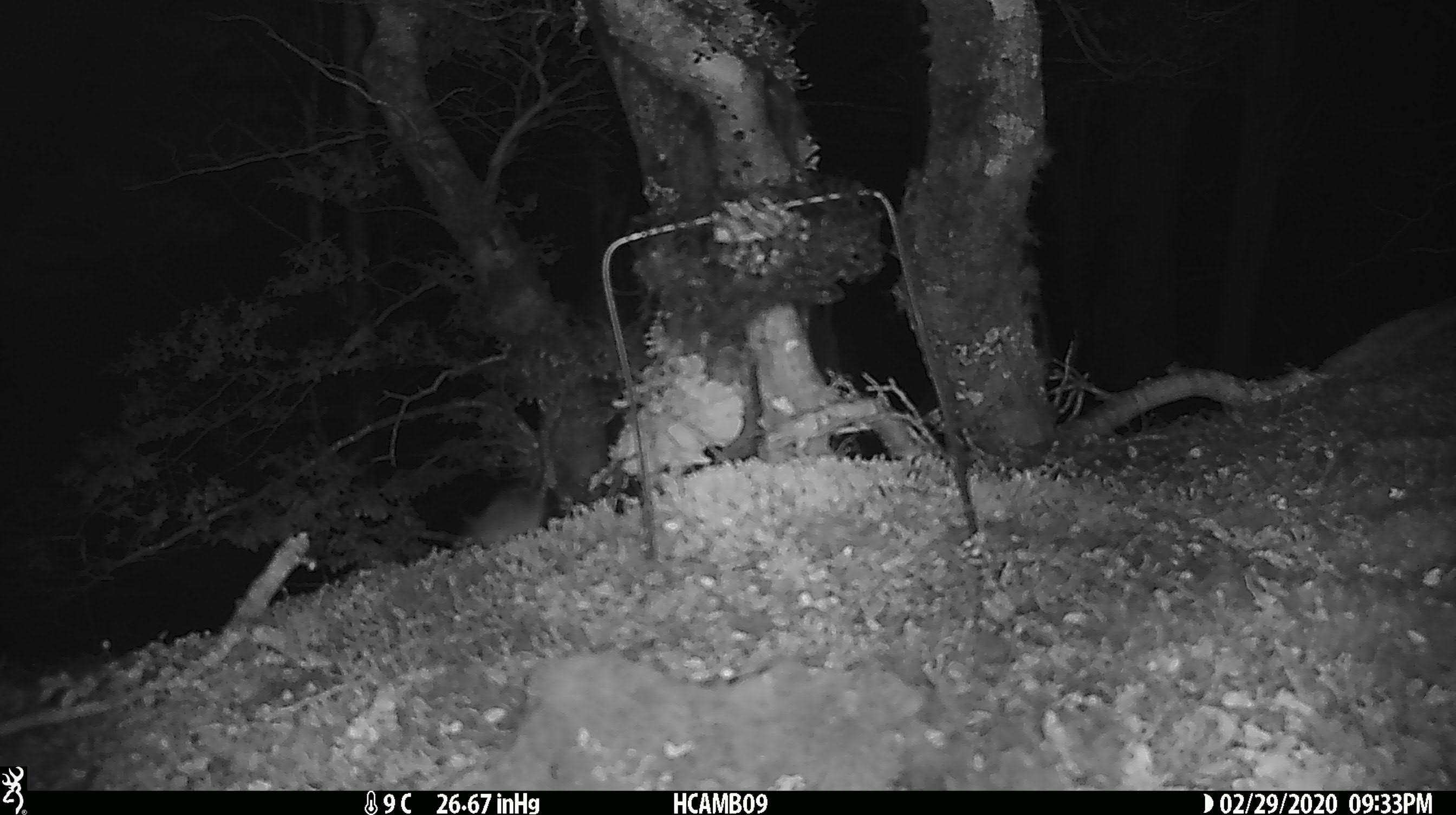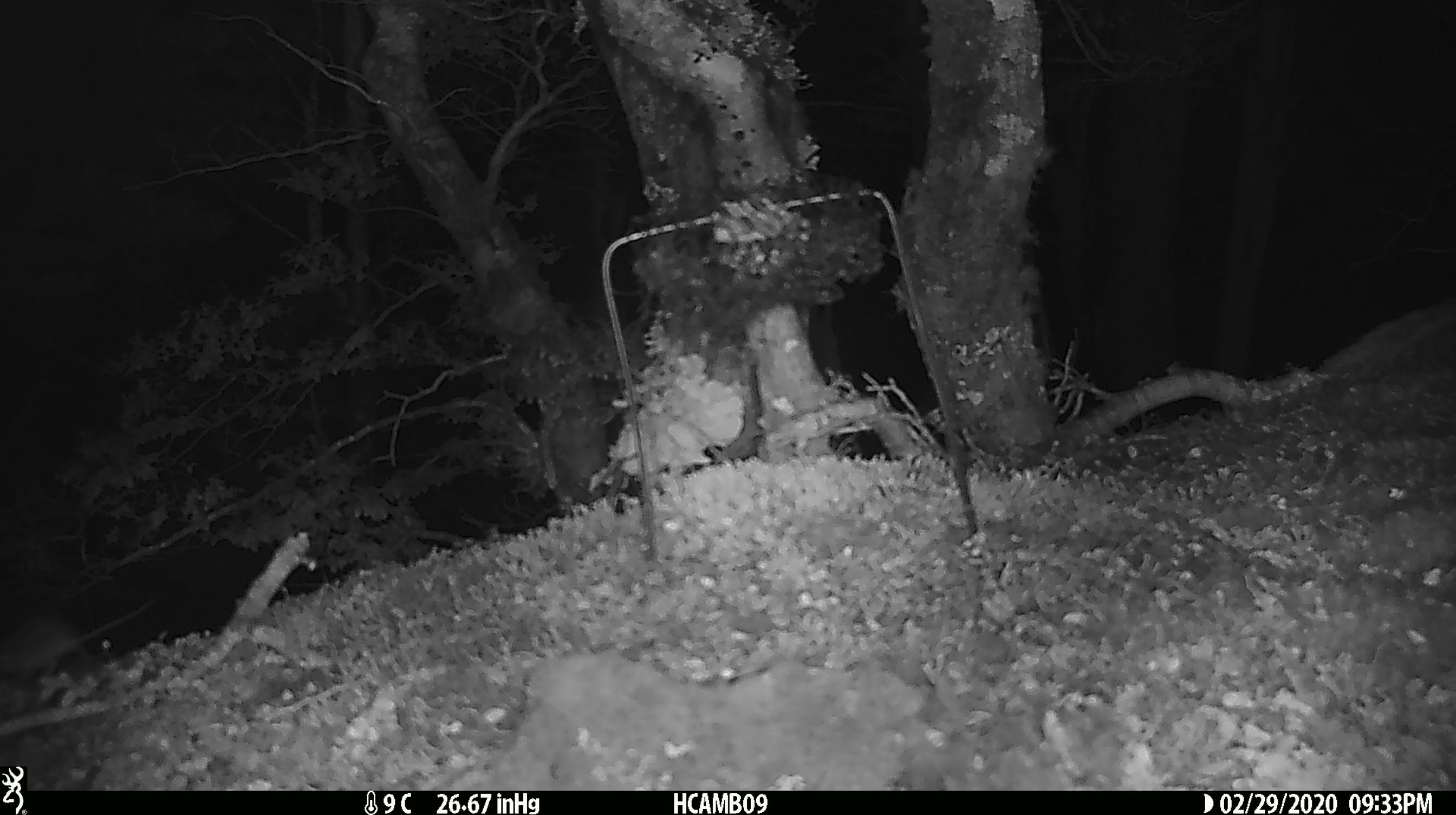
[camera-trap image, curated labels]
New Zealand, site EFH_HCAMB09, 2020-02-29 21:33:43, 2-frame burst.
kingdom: Animalia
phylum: Chordata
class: Mammalia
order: Rodentia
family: Muridae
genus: Mus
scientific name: Mus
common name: mouse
Mouse (Mus).